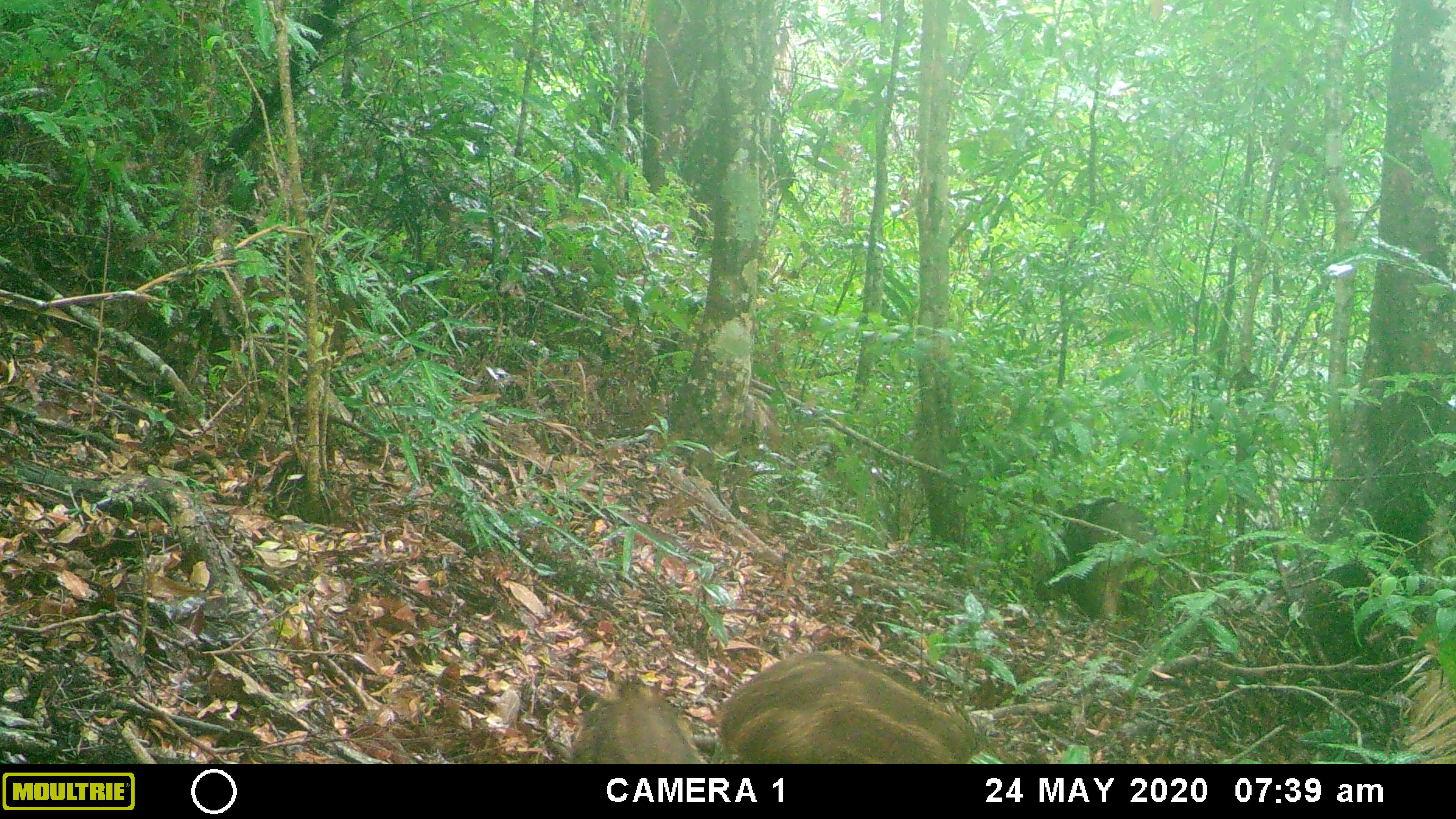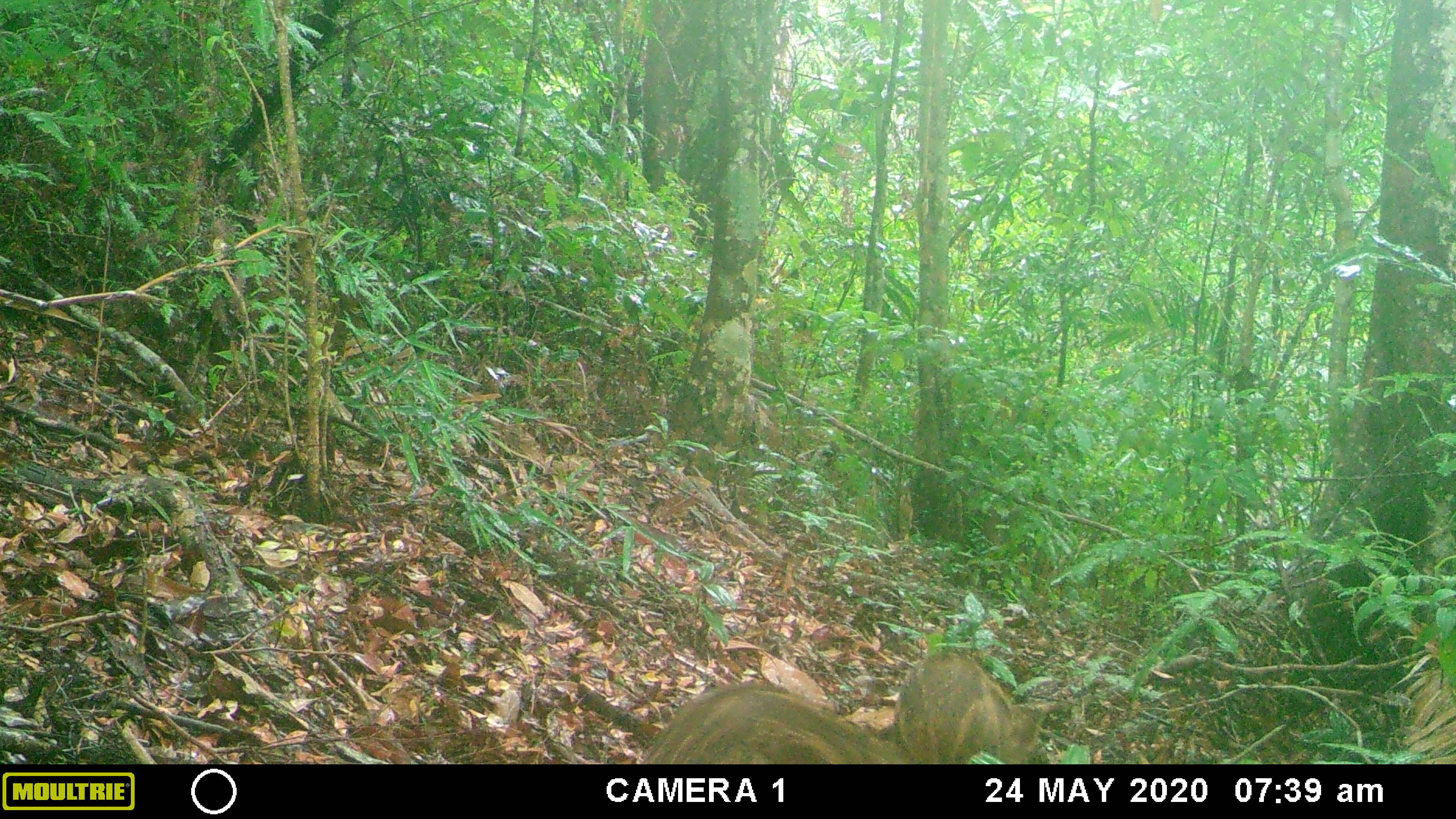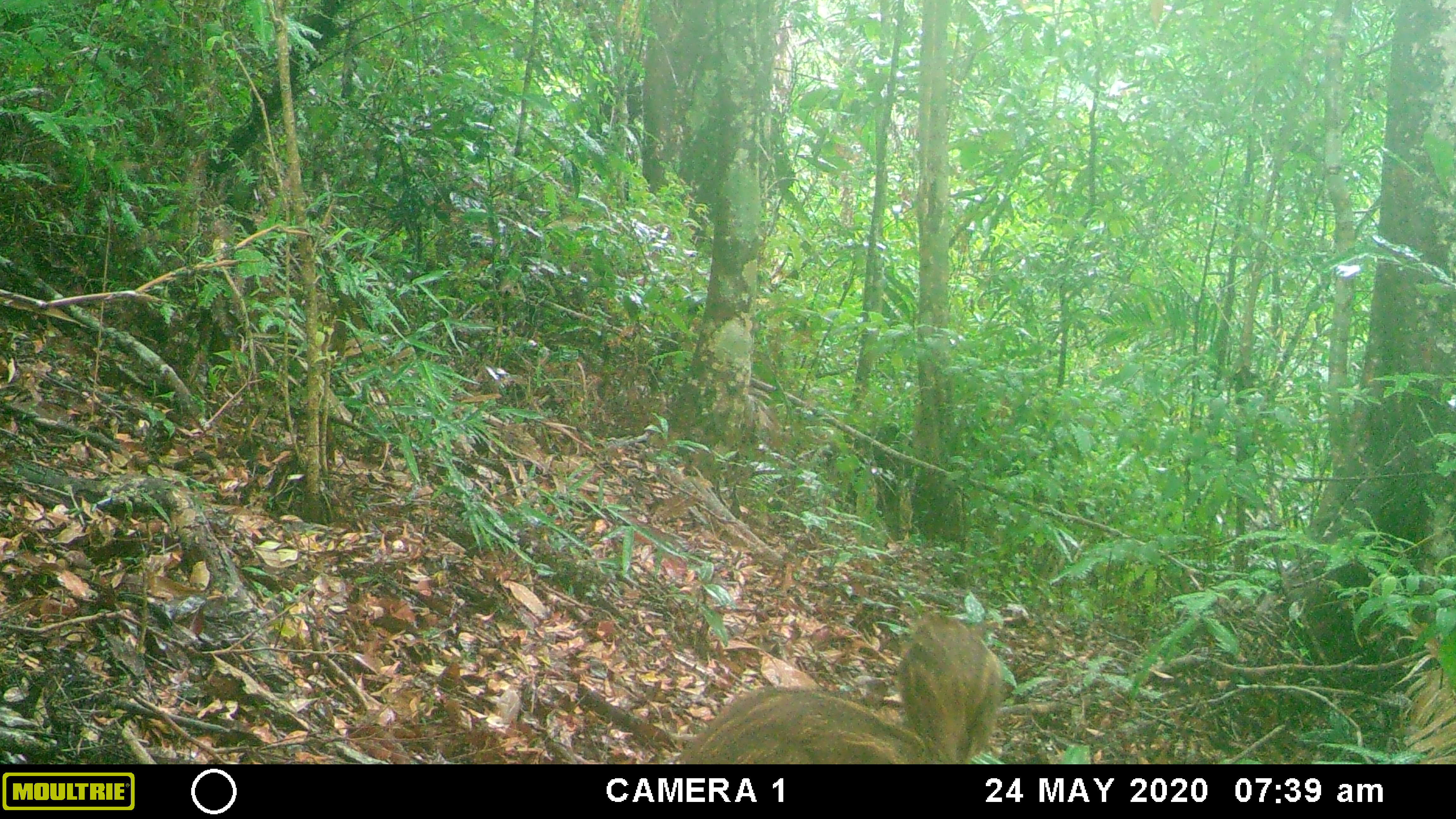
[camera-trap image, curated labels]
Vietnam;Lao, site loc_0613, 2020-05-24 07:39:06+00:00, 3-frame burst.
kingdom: Animalia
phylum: Chordata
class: Mammalia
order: Artiodactyla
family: Suidae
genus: Sus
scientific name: Sus scrofa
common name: eurasian wild pig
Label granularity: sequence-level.